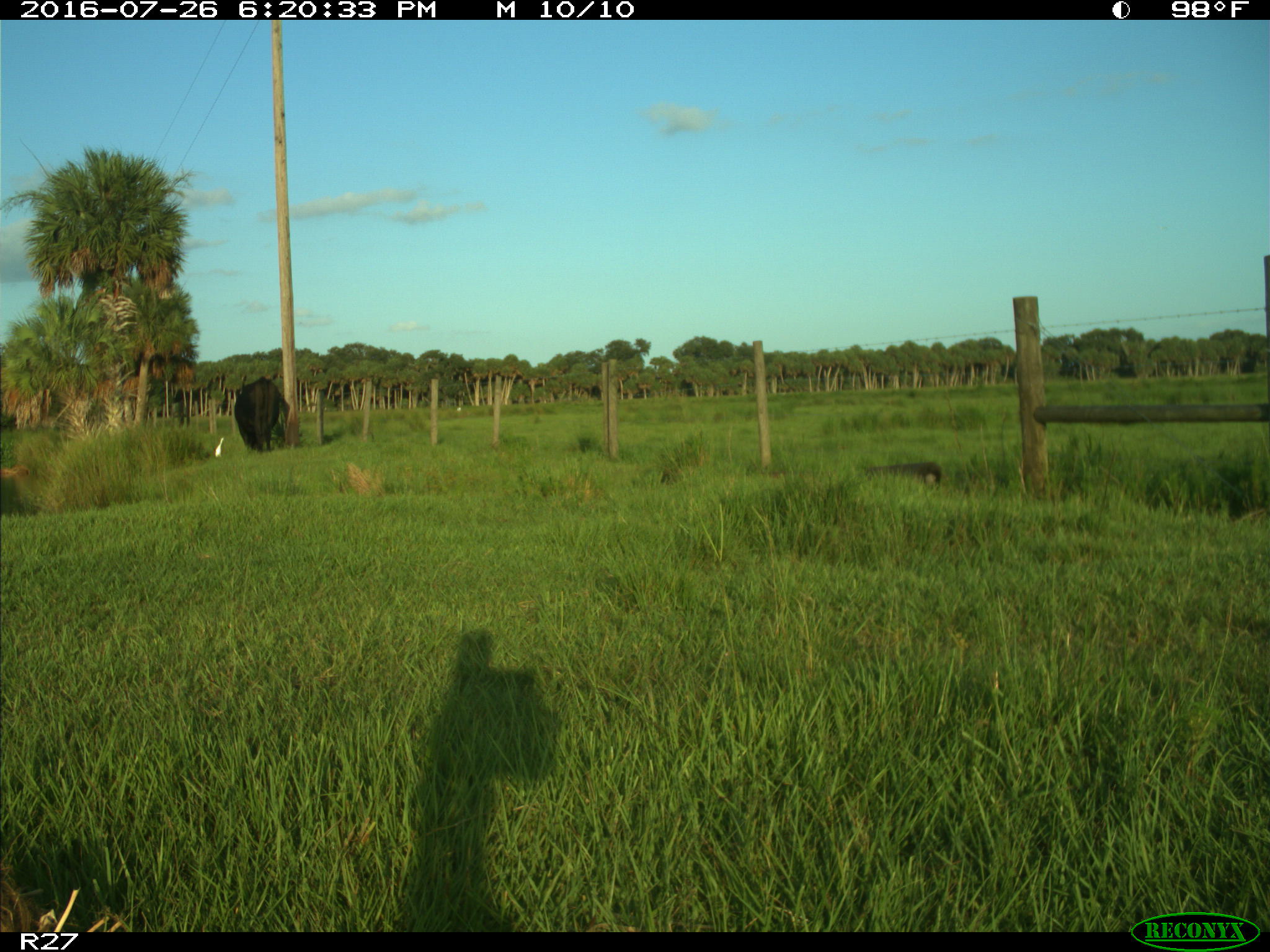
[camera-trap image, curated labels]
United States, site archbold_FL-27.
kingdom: Animalia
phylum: Chordata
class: Mammalia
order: Artiodactyla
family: Bovidae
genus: Bos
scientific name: Bos taurus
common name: domestic cow